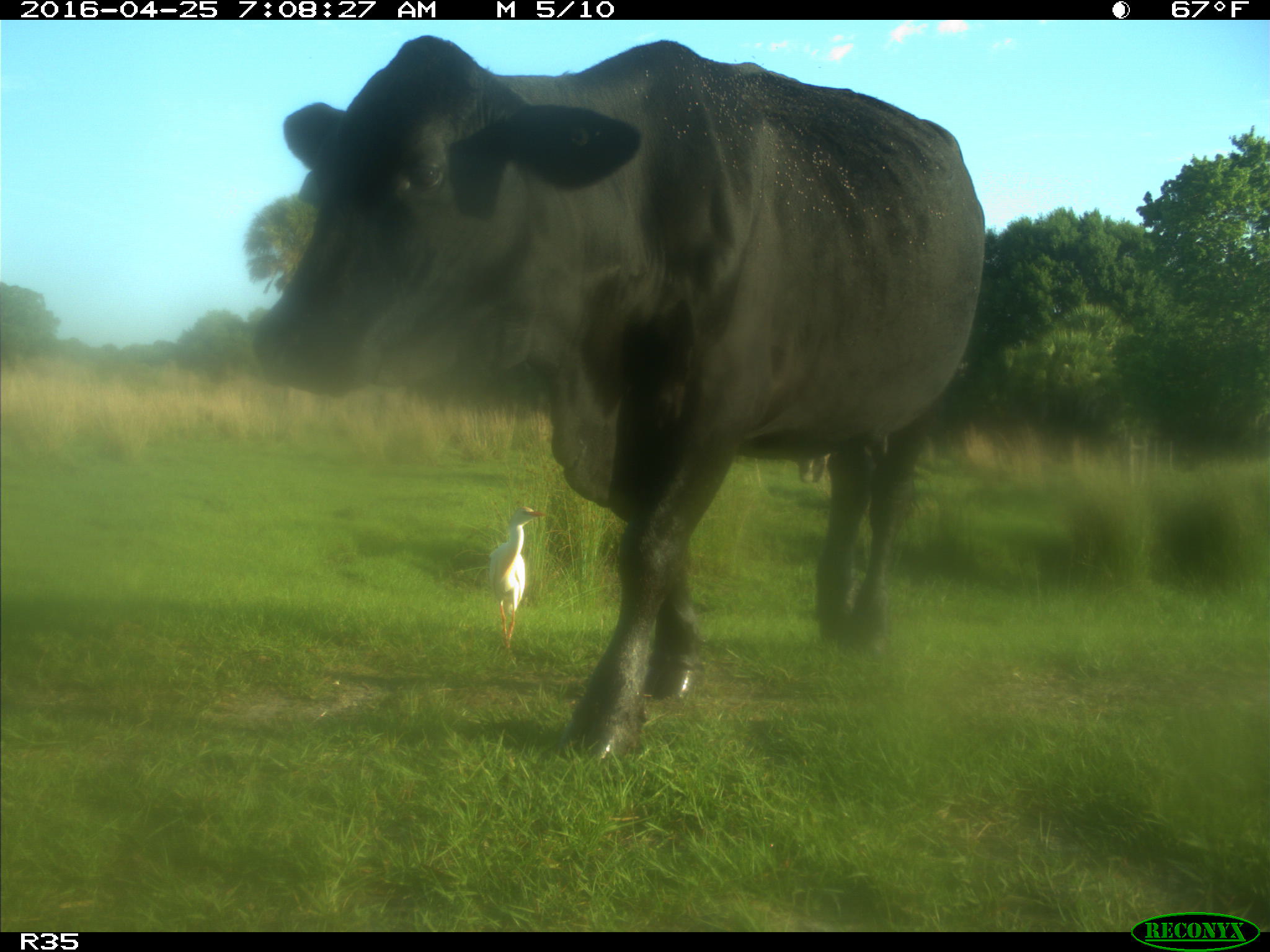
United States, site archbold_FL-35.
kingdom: Animalia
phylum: Chordata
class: Mammalia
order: Artiodactyla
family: Bovidae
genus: Bos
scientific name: Bos taurus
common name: domestic cow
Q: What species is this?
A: Bos taurus (domestic cow).